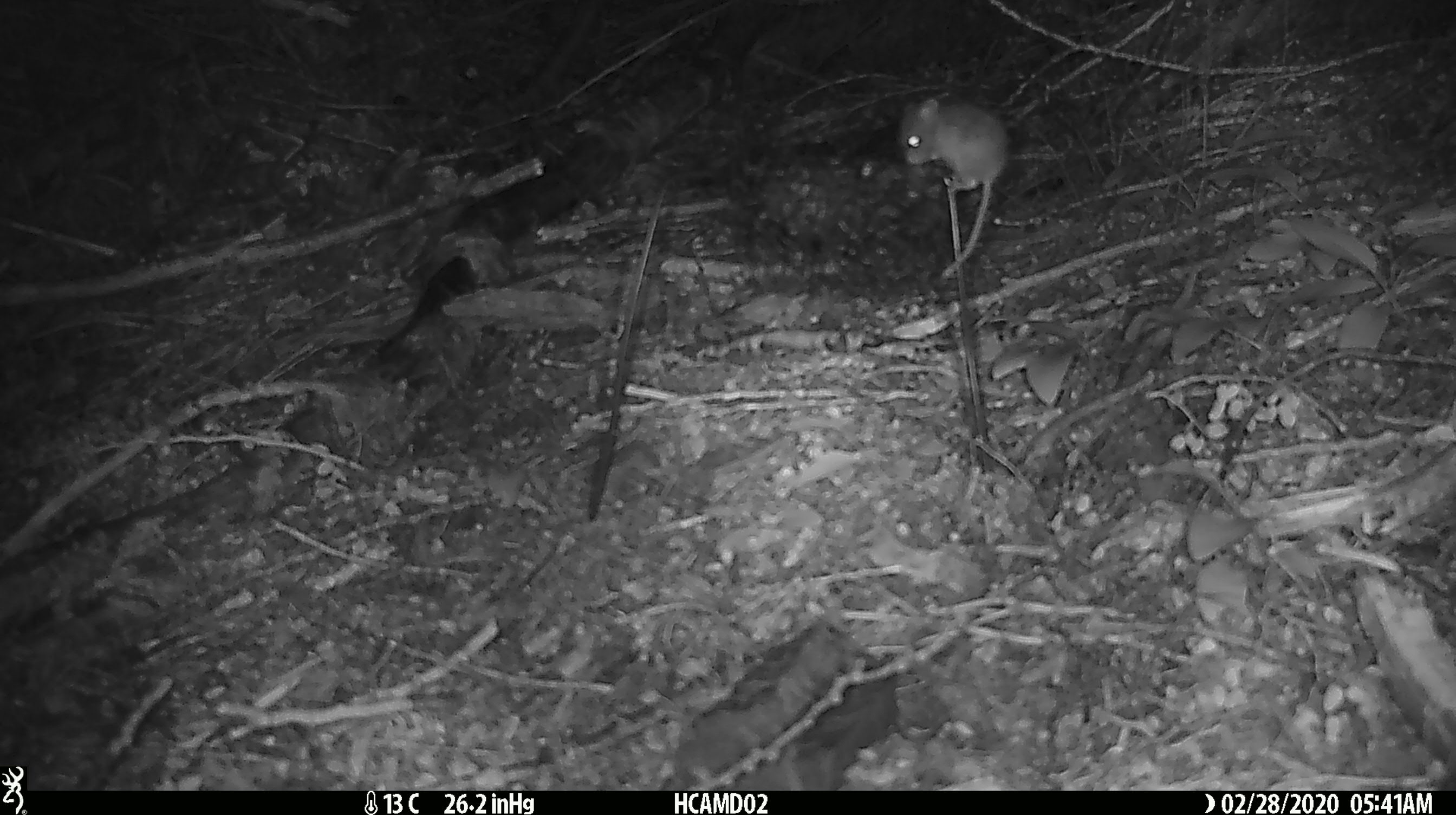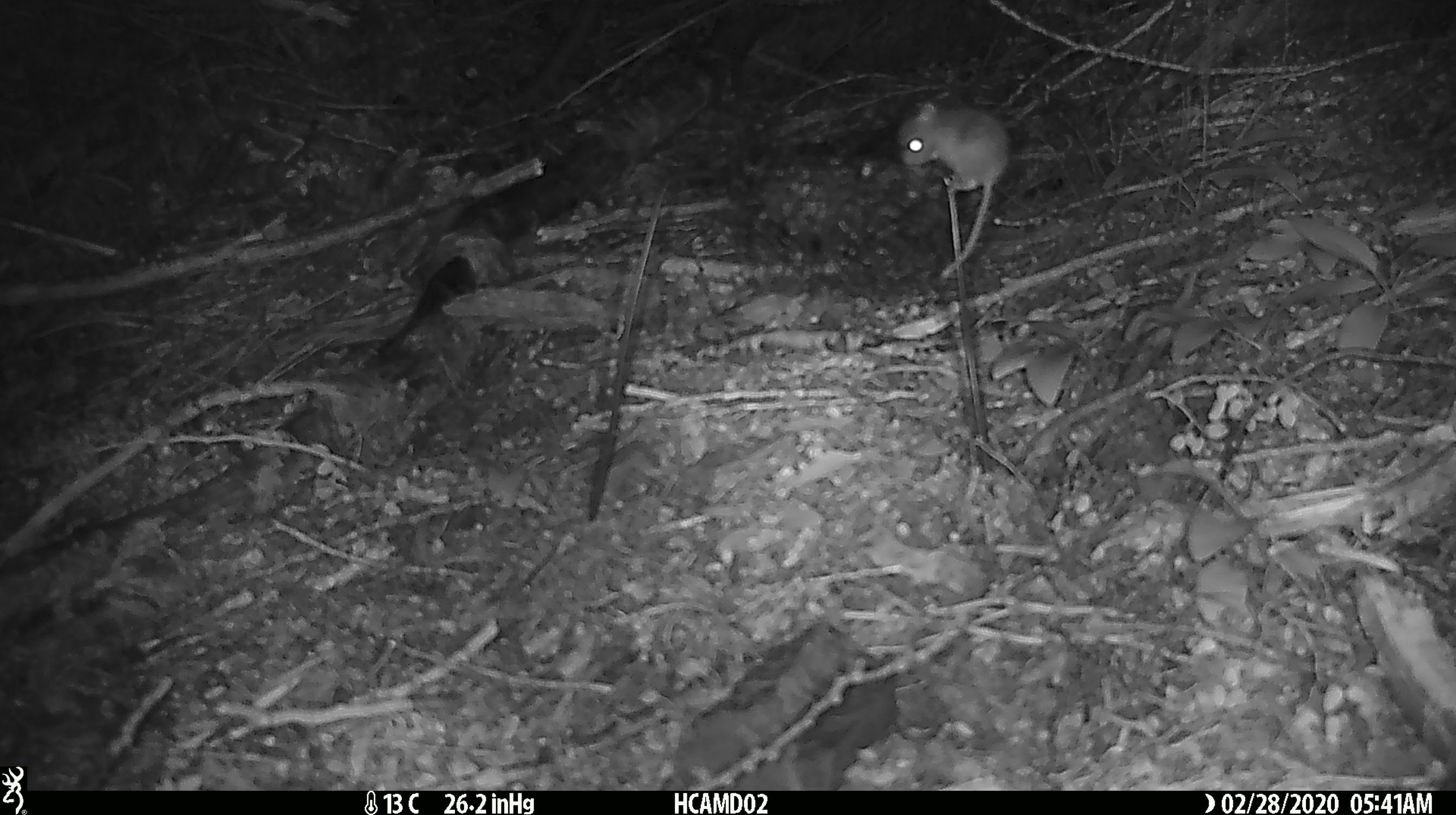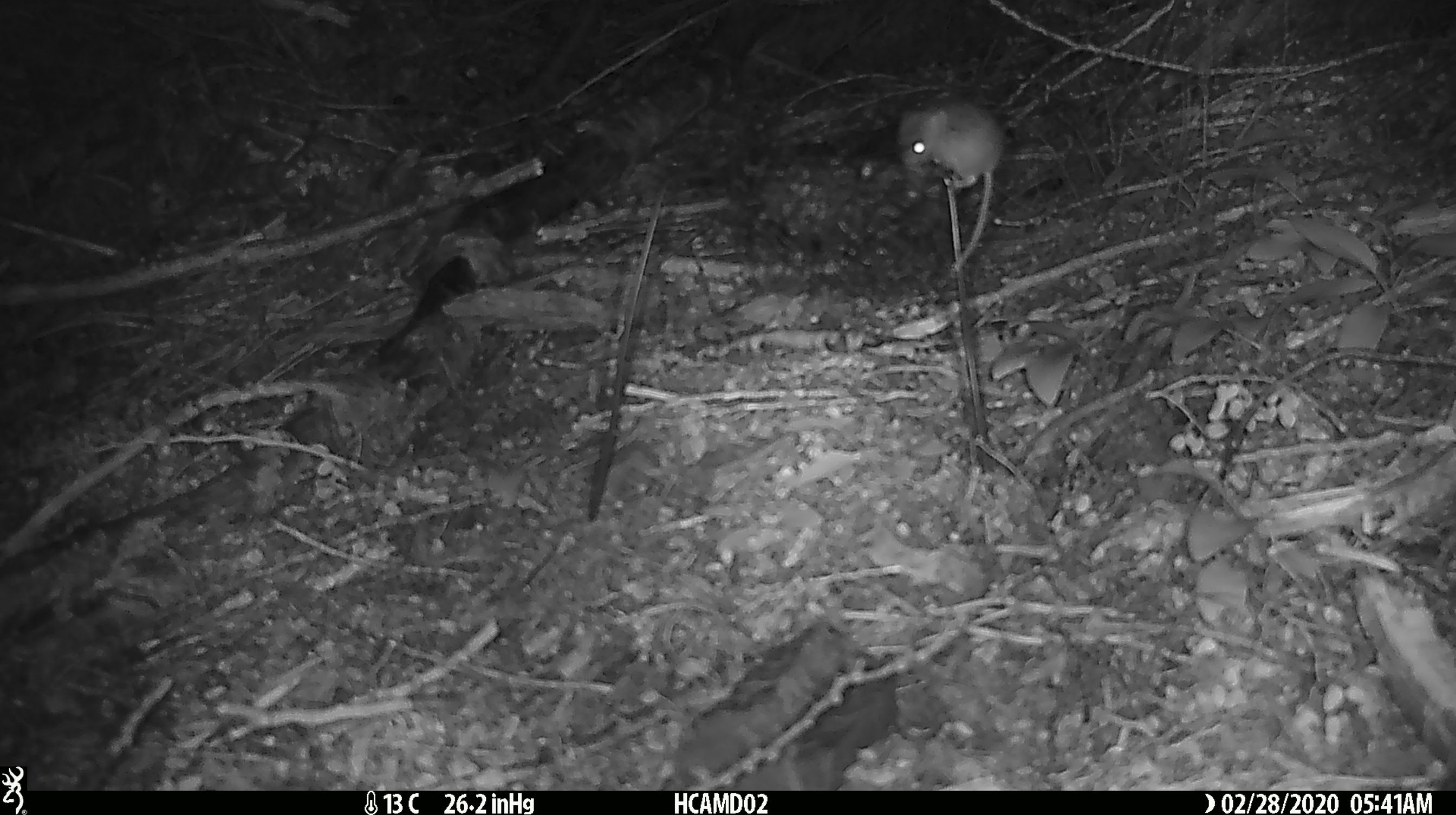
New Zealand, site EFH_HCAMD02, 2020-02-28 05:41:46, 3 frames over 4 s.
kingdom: Animalia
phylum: Chordata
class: Mammalia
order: Rodentia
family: Muridae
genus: Mus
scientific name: Mus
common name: mouse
Mouse (Mus).